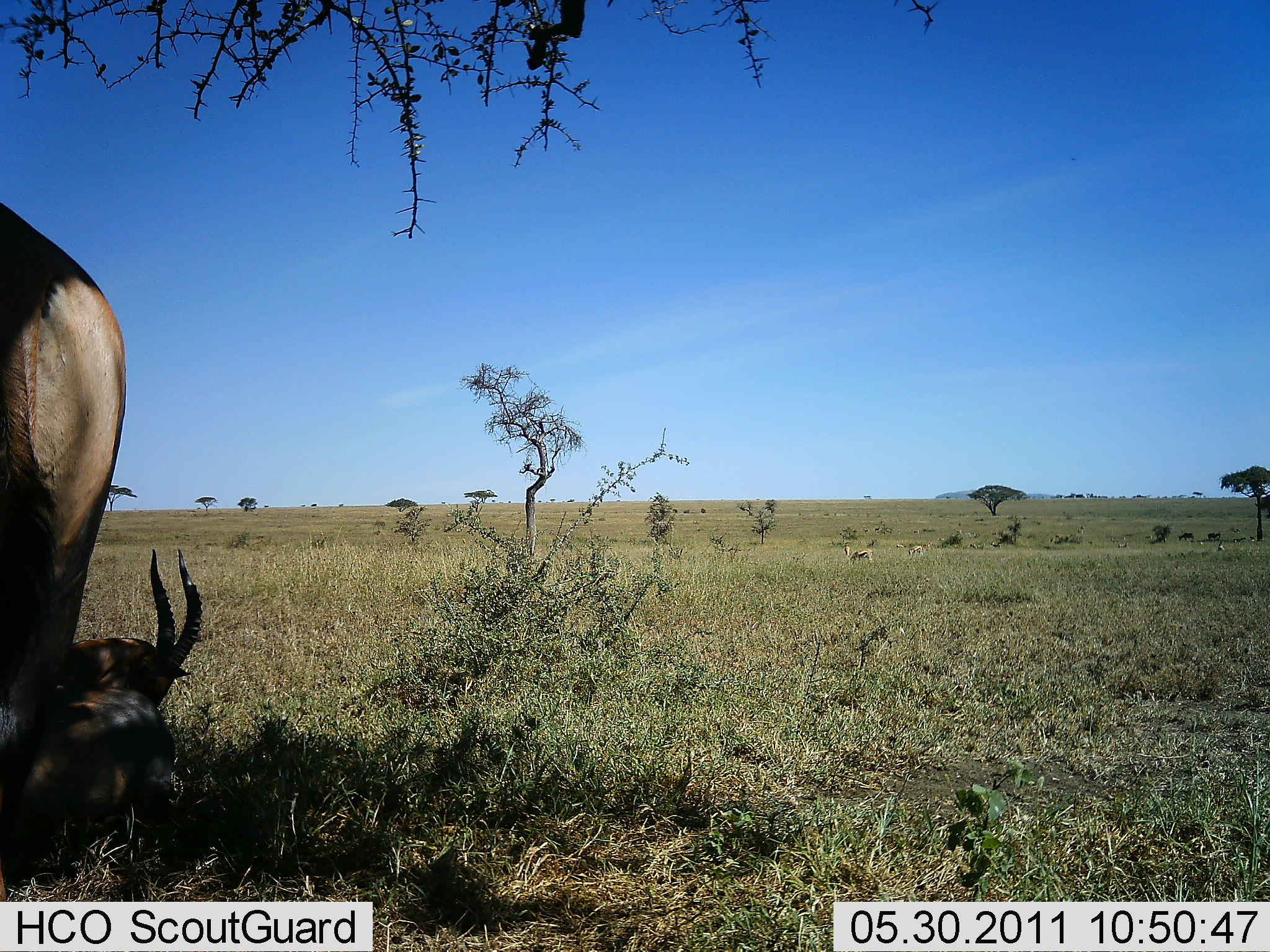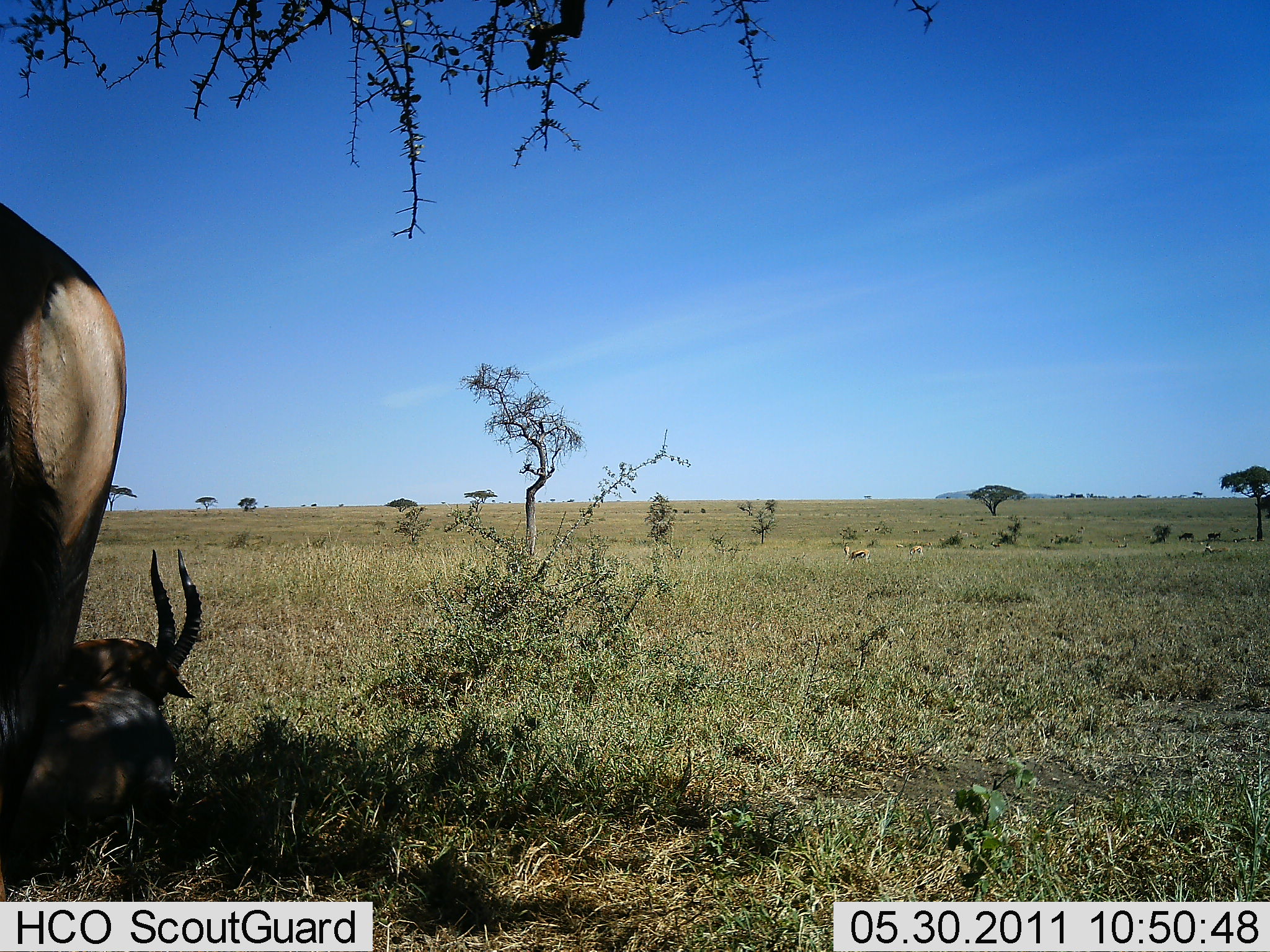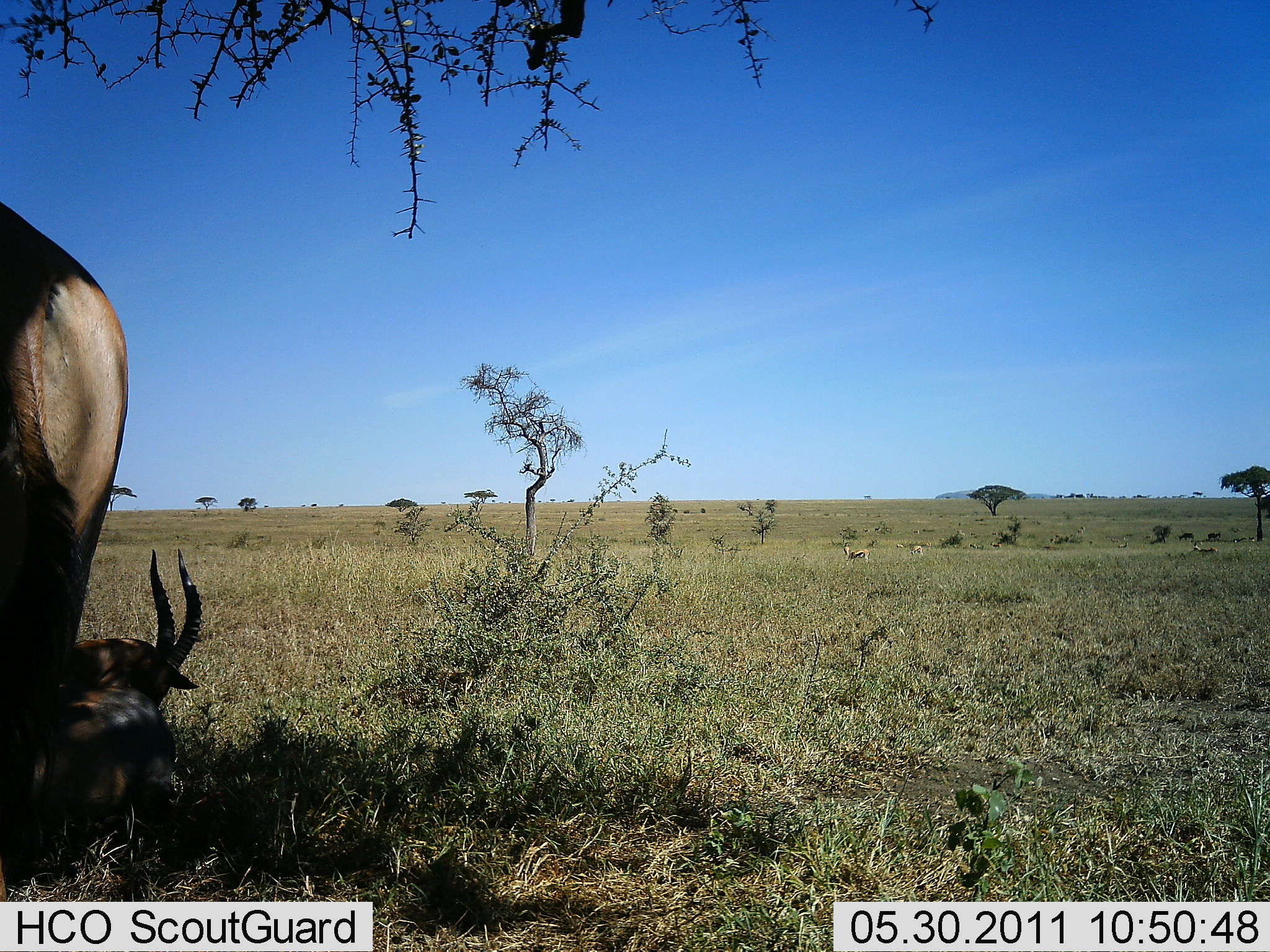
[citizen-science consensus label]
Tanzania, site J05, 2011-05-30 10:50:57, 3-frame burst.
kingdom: Animalia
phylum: Chordata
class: Mammalia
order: Artiodactyla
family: Bovidae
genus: Eudorcas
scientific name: Eudorcas thomsonii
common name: thomson's gazelle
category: gazellethomsons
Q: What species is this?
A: Gazellethomsons (thomson's gazelle) (Eudorcas thomsonii).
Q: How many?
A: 2.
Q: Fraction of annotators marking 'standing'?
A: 67%.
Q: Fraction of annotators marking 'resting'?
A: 67%.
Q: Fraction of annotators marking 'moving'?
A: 11%.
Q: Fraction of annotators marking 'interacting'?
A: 0%.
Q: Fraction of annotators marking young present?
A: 0%.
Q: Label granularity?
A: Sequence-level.